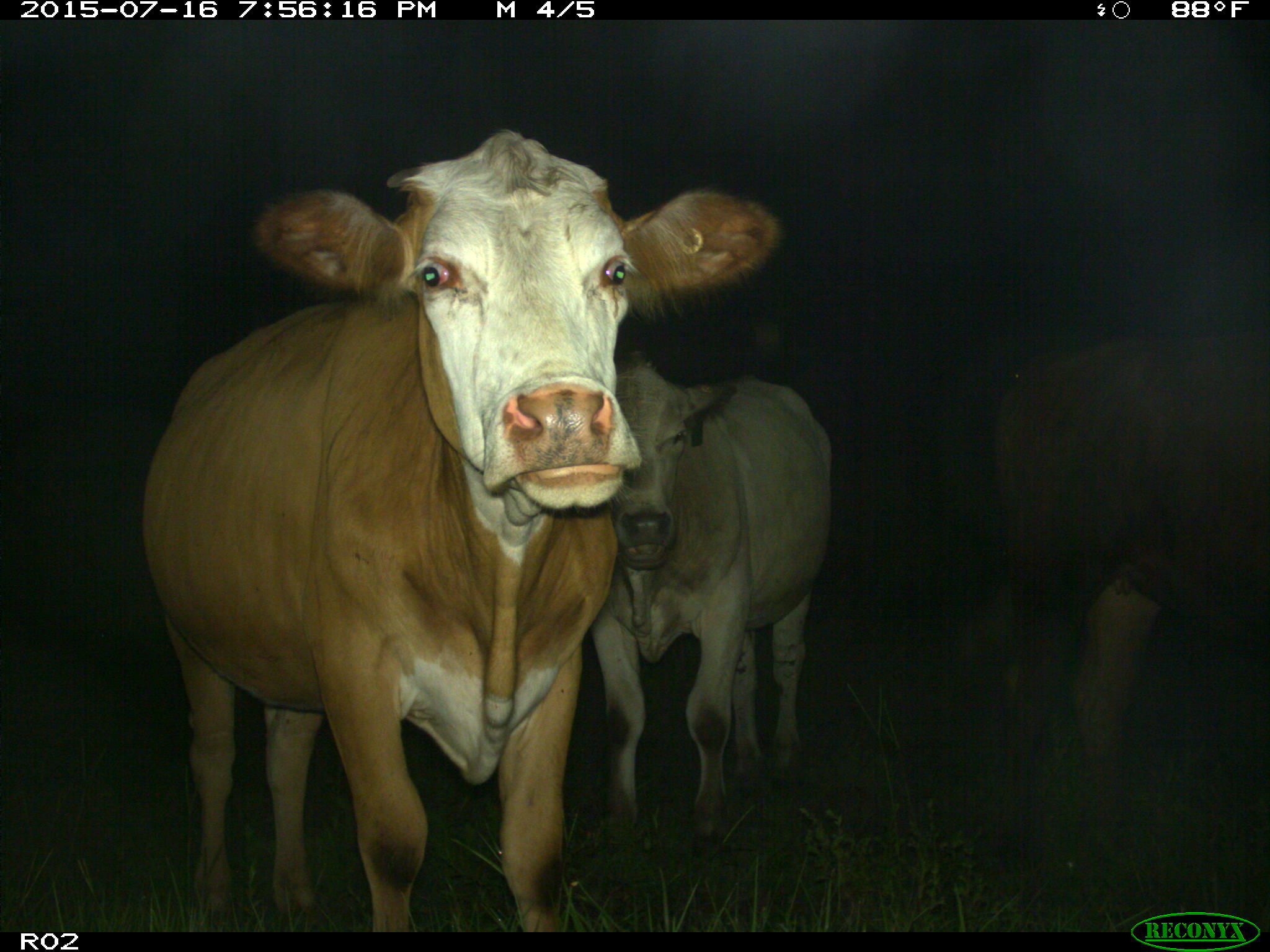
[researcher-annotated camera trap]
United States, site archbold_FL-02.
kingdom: Animalia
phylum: Chordata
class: Mammalia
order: Artiodactyla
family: Bovidae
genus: Bos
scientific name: Bos taurus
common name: domestic cow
Bos taurus (domestic cow).